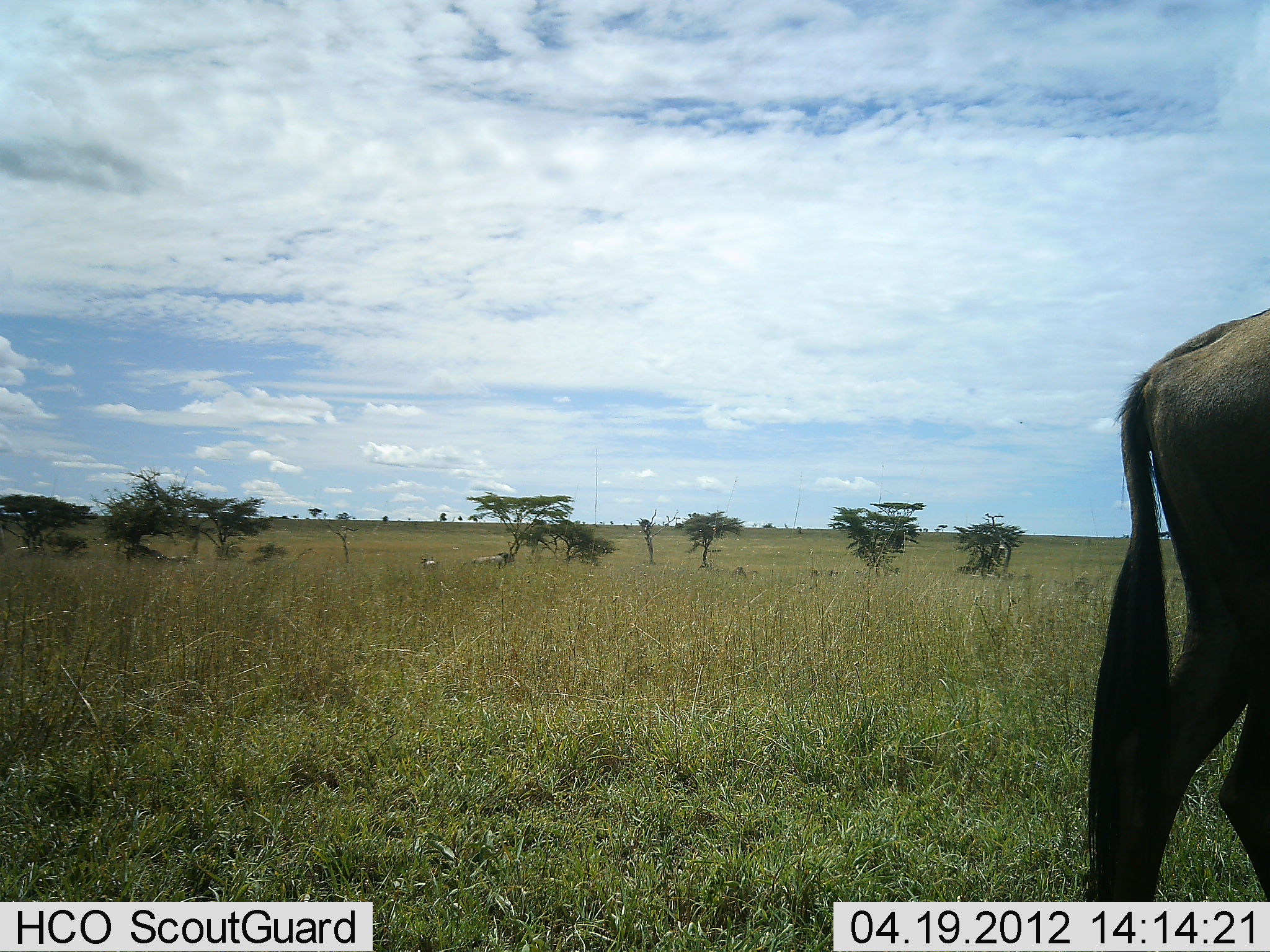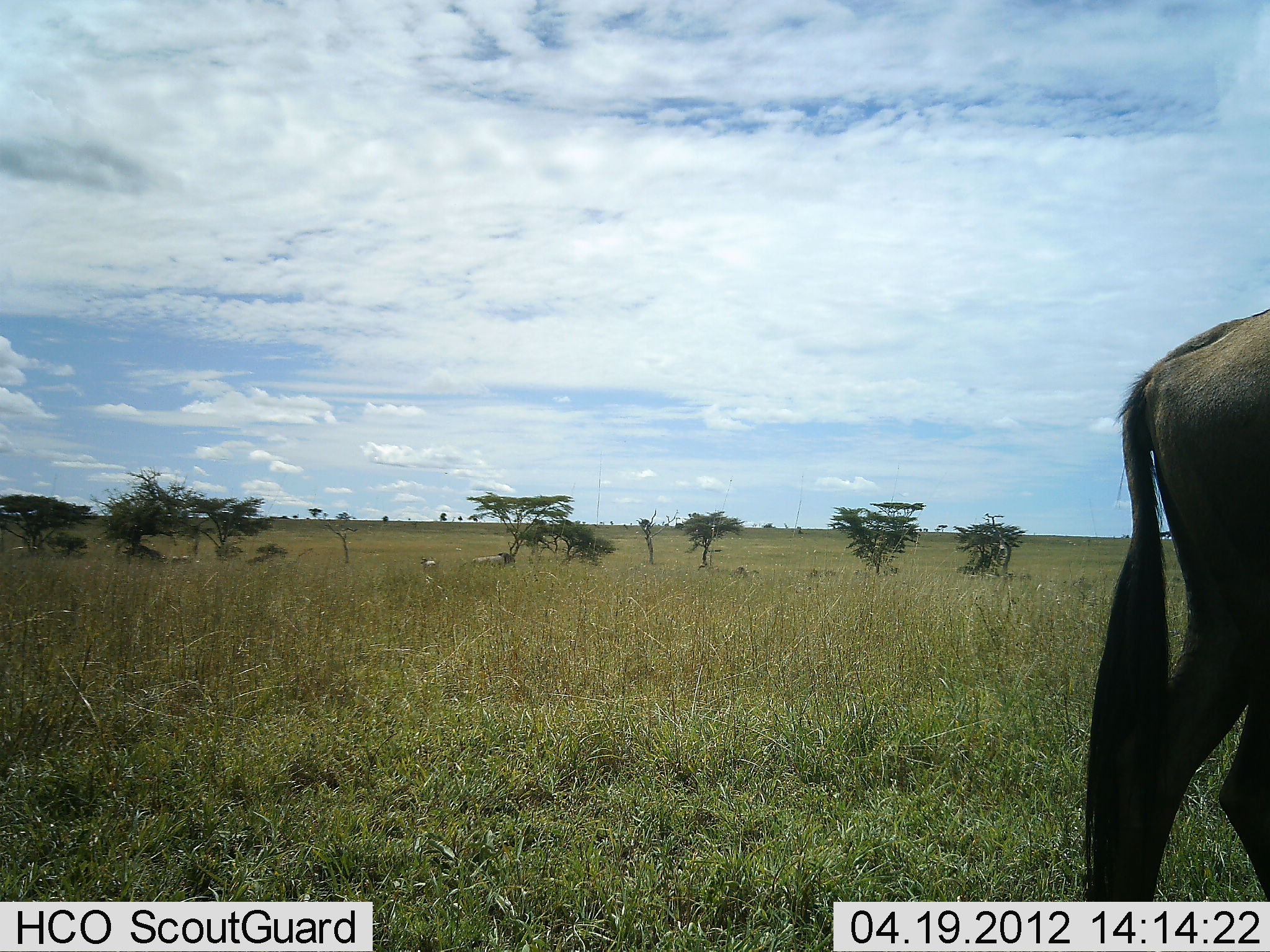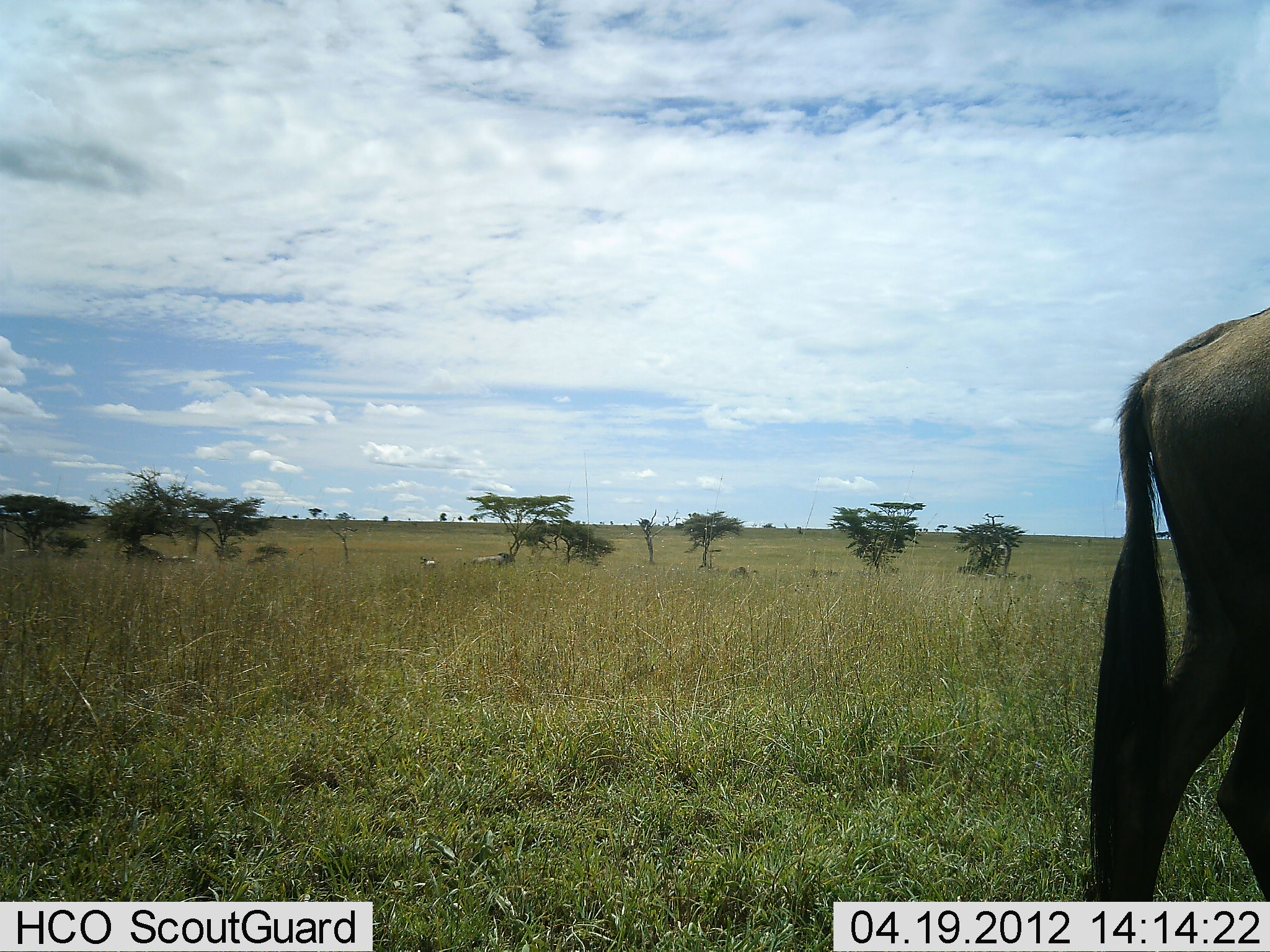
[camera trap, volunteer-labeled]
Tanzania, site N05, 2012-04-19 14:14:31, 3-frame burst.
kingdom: Animalia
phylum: Chordata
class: Mammalia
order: Artiodactyla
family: Bovidae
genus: Connochaetes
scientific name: Connochaetes taurinus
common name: blue wildebeest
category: wildebeest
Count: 1.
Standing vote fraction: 91%.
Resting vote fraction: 0%.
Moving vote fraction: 5%.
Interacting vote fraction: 0%.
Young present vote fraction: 0%.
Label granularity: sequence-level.